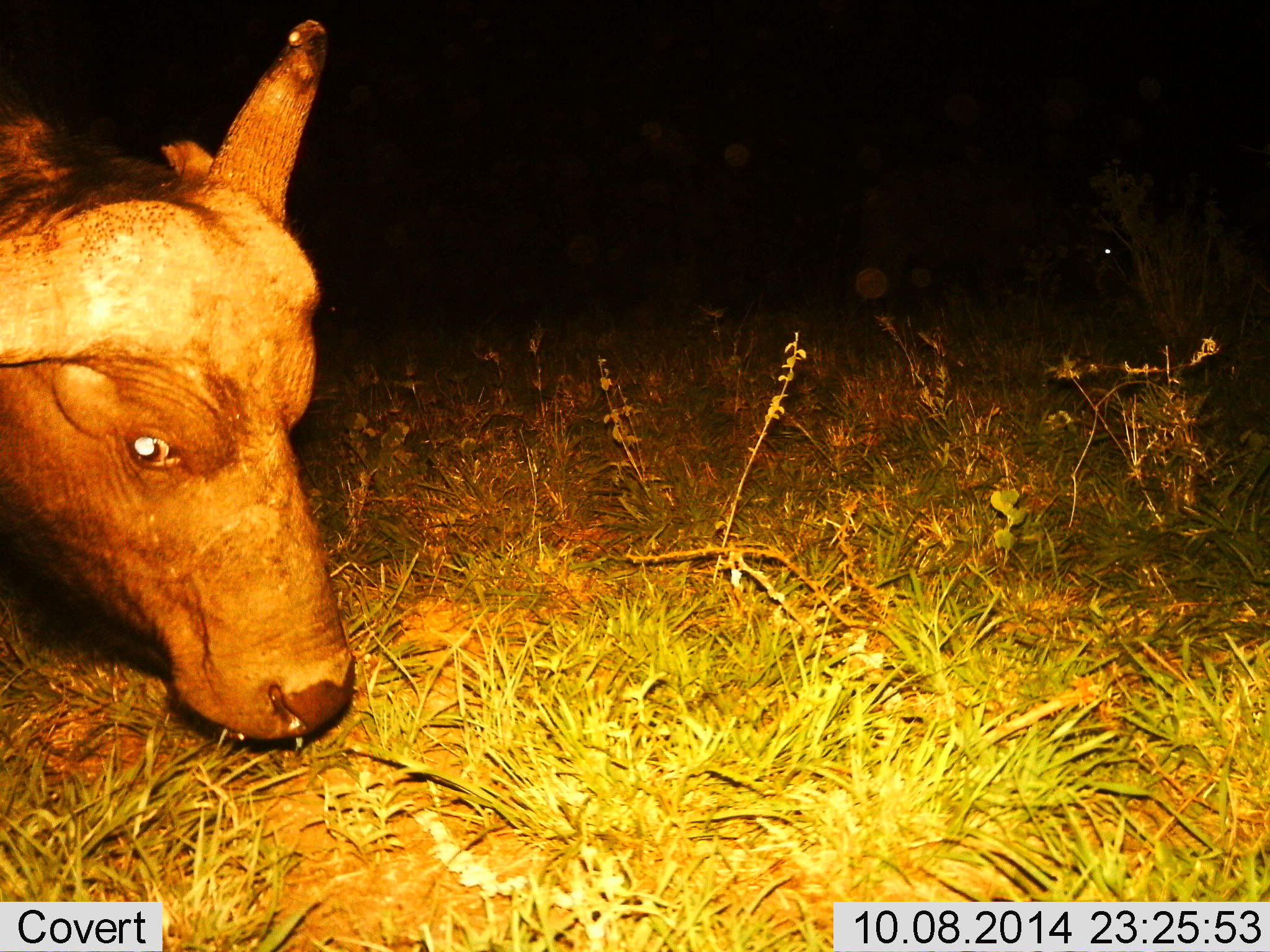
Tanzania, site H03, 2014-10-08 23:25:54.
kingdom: Animalia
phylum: Chordata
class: Mammalia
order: Artiodactyla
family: Bovidae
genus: Syncerus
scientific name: Syncerus caffer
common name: cape buffalo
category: buffalo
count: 1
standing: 8%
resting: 8%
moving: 0%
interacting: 0%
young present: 0%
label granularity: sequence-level